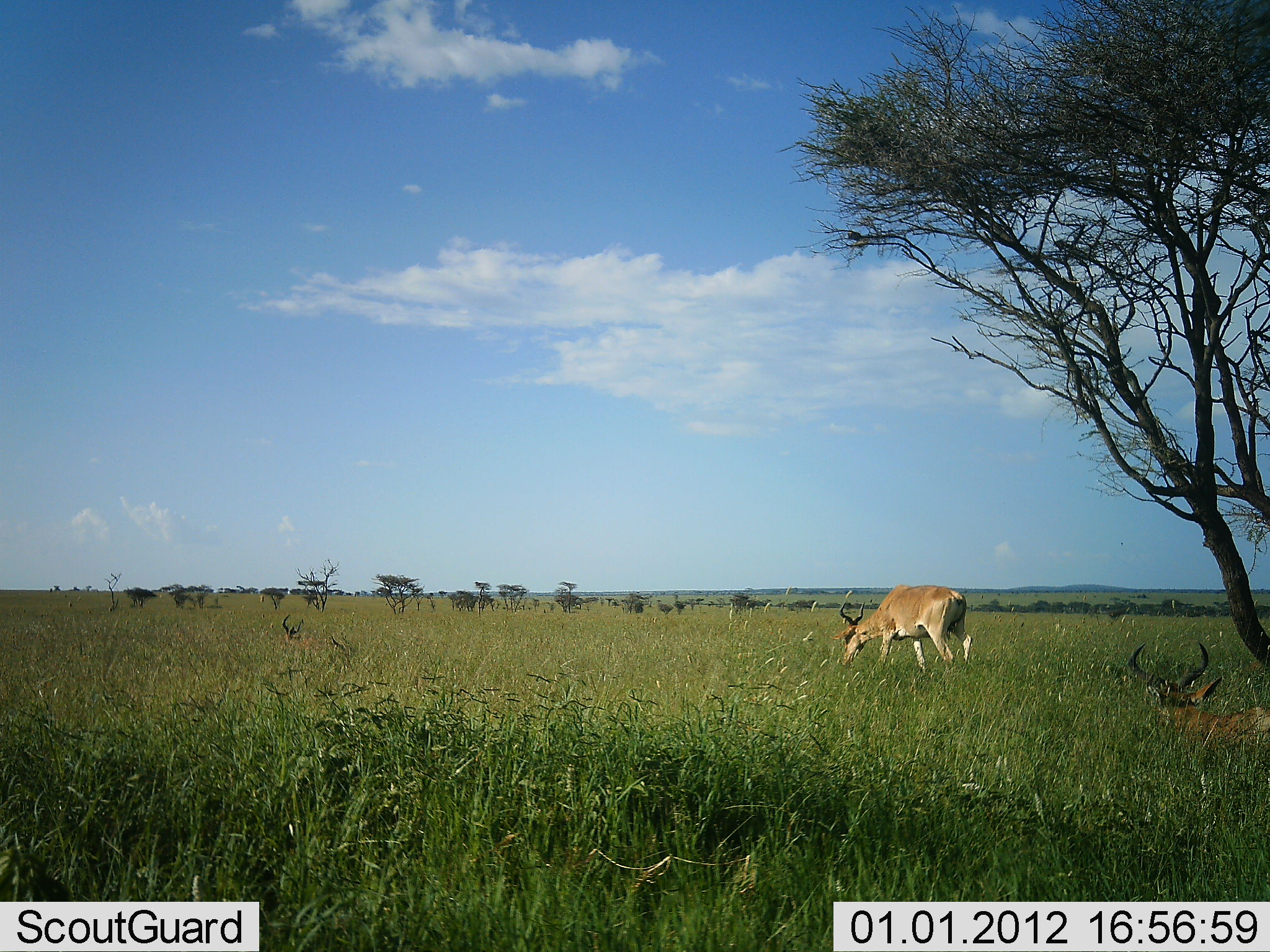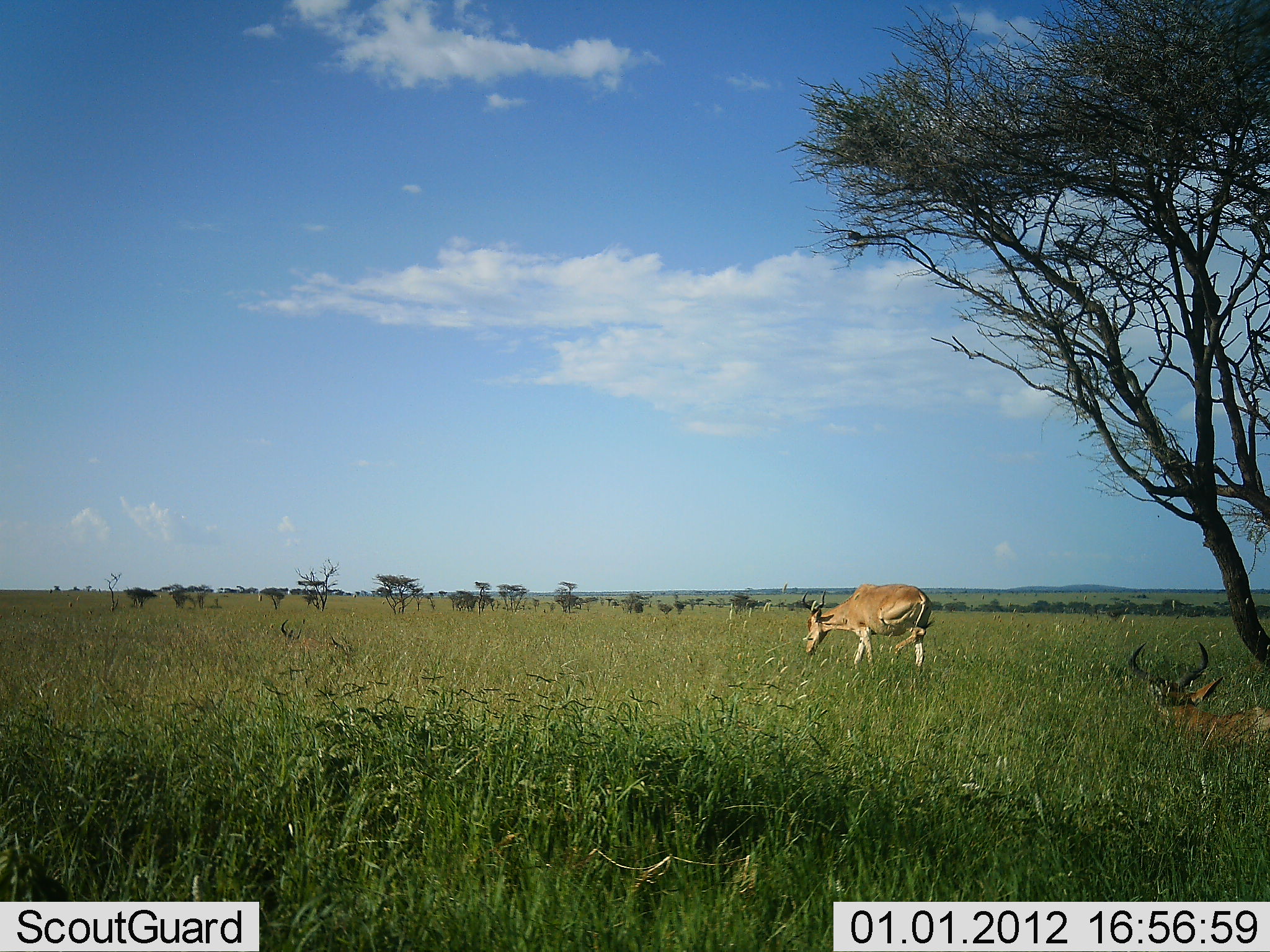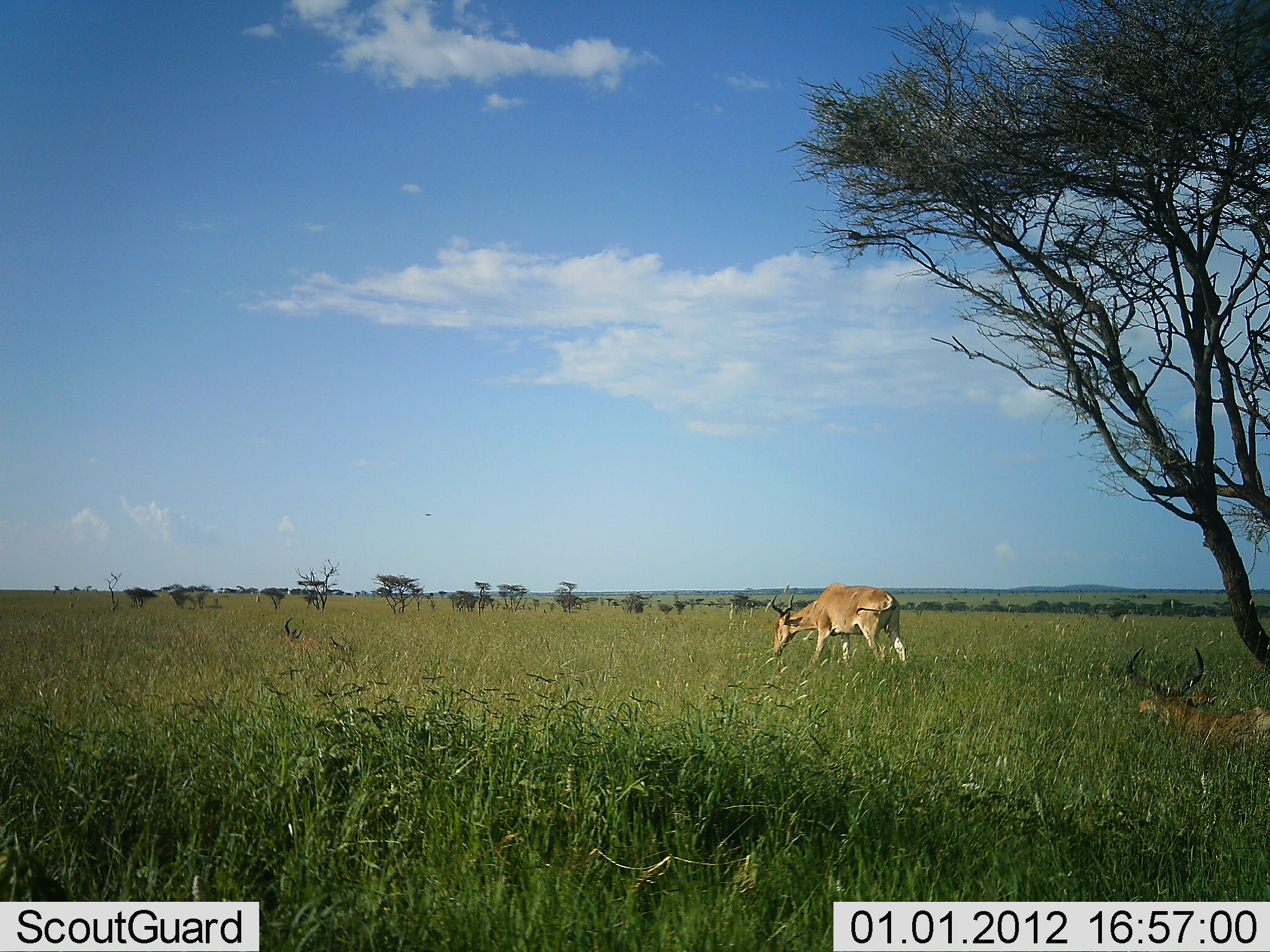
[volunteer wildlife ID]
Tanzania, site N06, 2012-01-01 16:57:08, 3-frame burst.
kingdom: Animalia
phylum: Chordata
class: Mammalia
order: Artiodactyla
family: Bovidae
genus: Alcelaphus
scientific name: Alcelaphus buselaphus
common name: hartebeest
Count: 2.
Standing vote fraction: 27%.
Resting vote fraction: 93%.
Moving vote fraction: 40%.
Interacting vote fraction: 0%.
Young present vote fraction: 0%.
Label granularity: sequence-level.